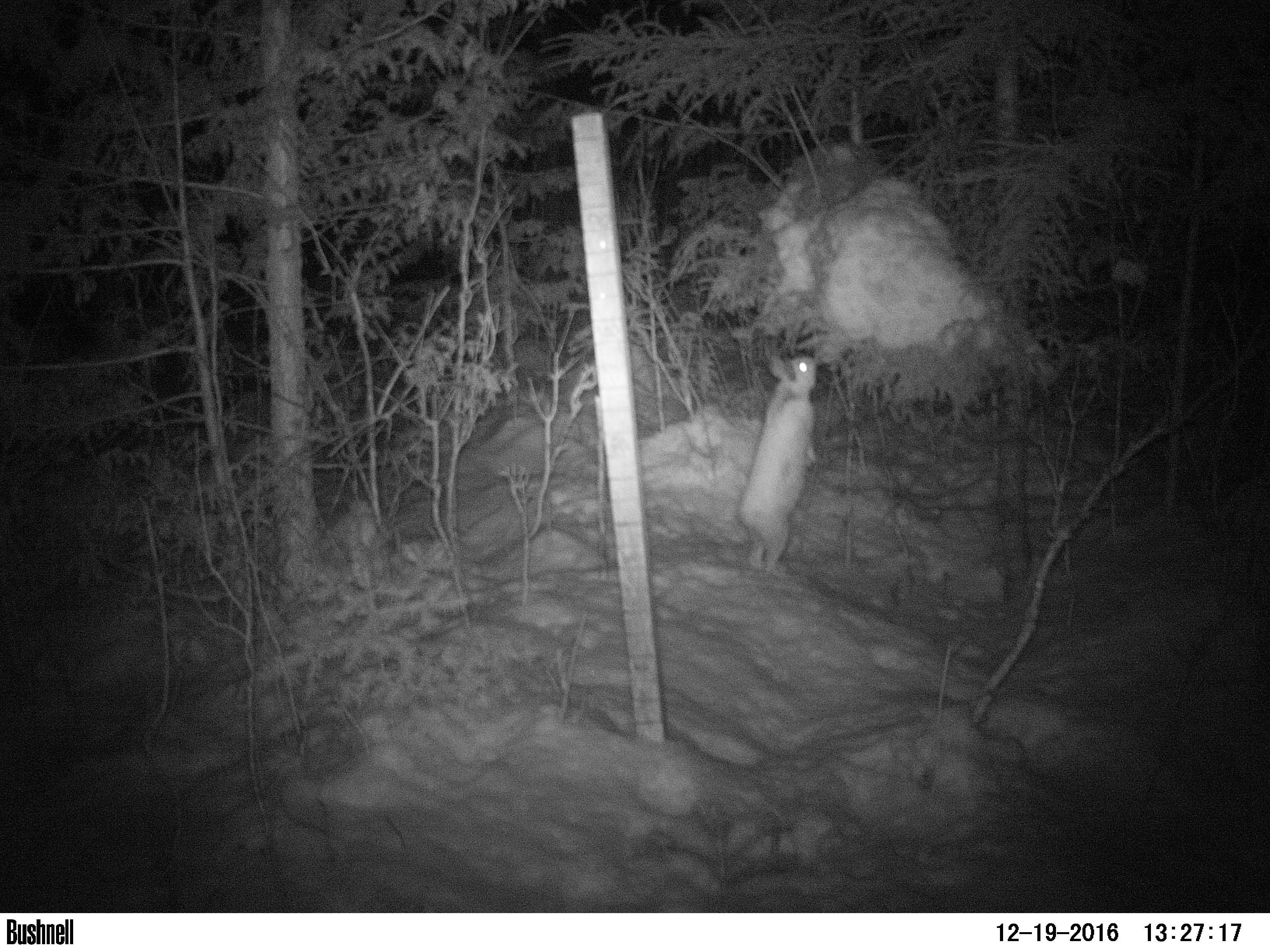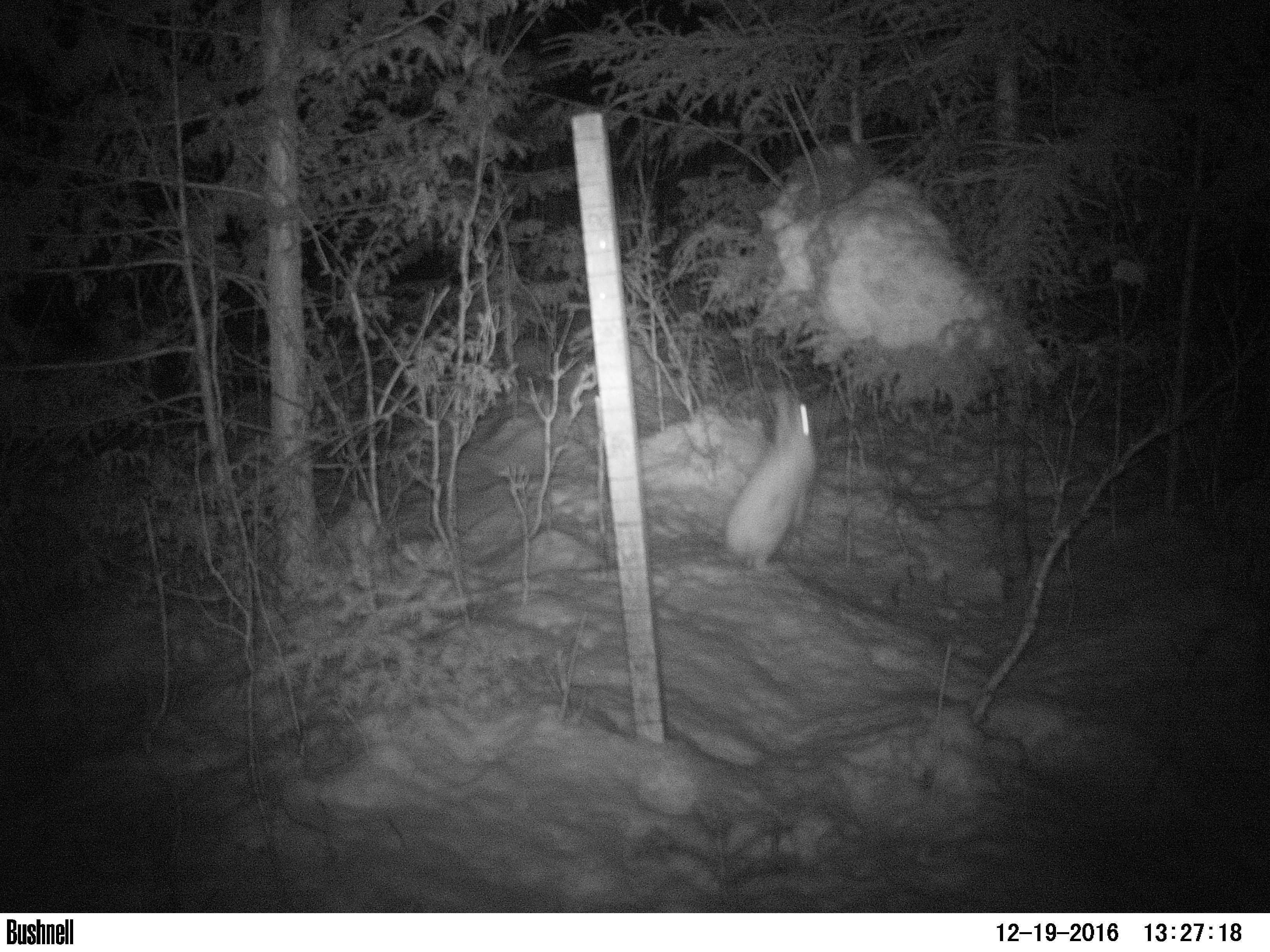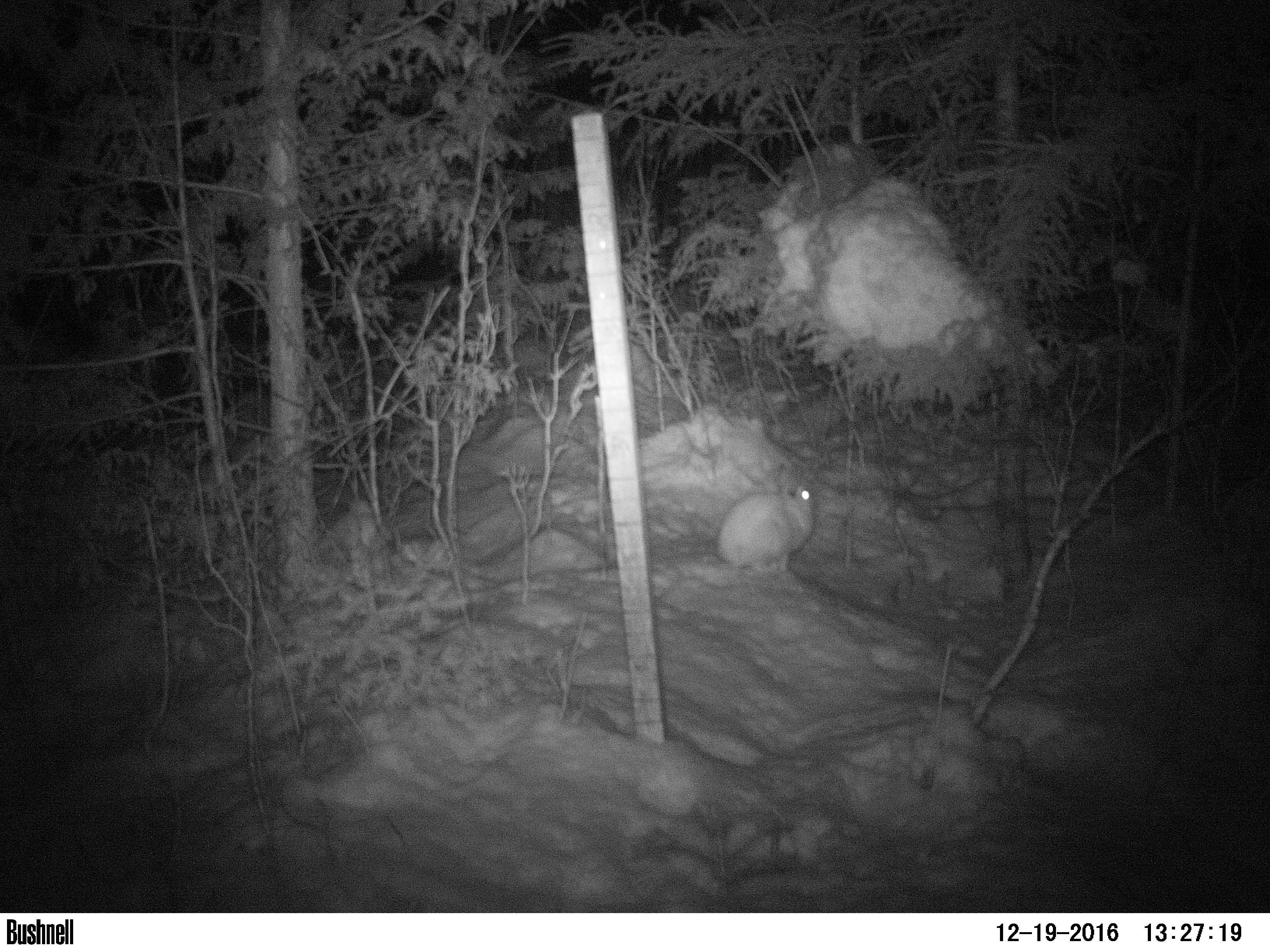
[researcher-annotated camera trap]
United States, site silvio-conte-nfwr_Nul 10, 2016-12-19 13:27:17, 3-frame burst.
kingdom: Animalia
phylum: Chordata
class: Mammalia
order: Lagomorpha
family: Leporidae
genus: Lepus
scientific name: Lepus americanus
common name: snowshoe hare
Snowshoe hare (Lepus americanus).